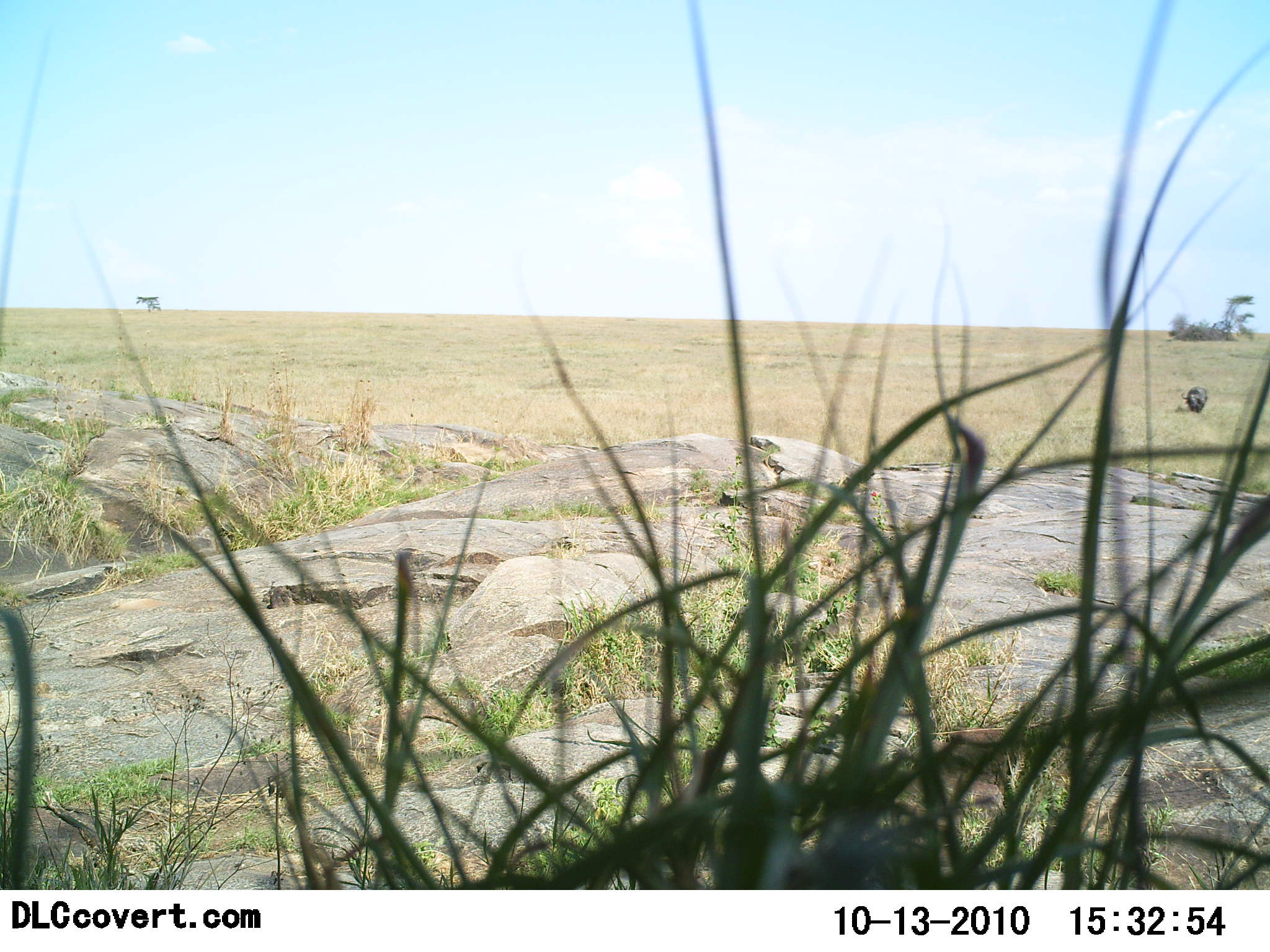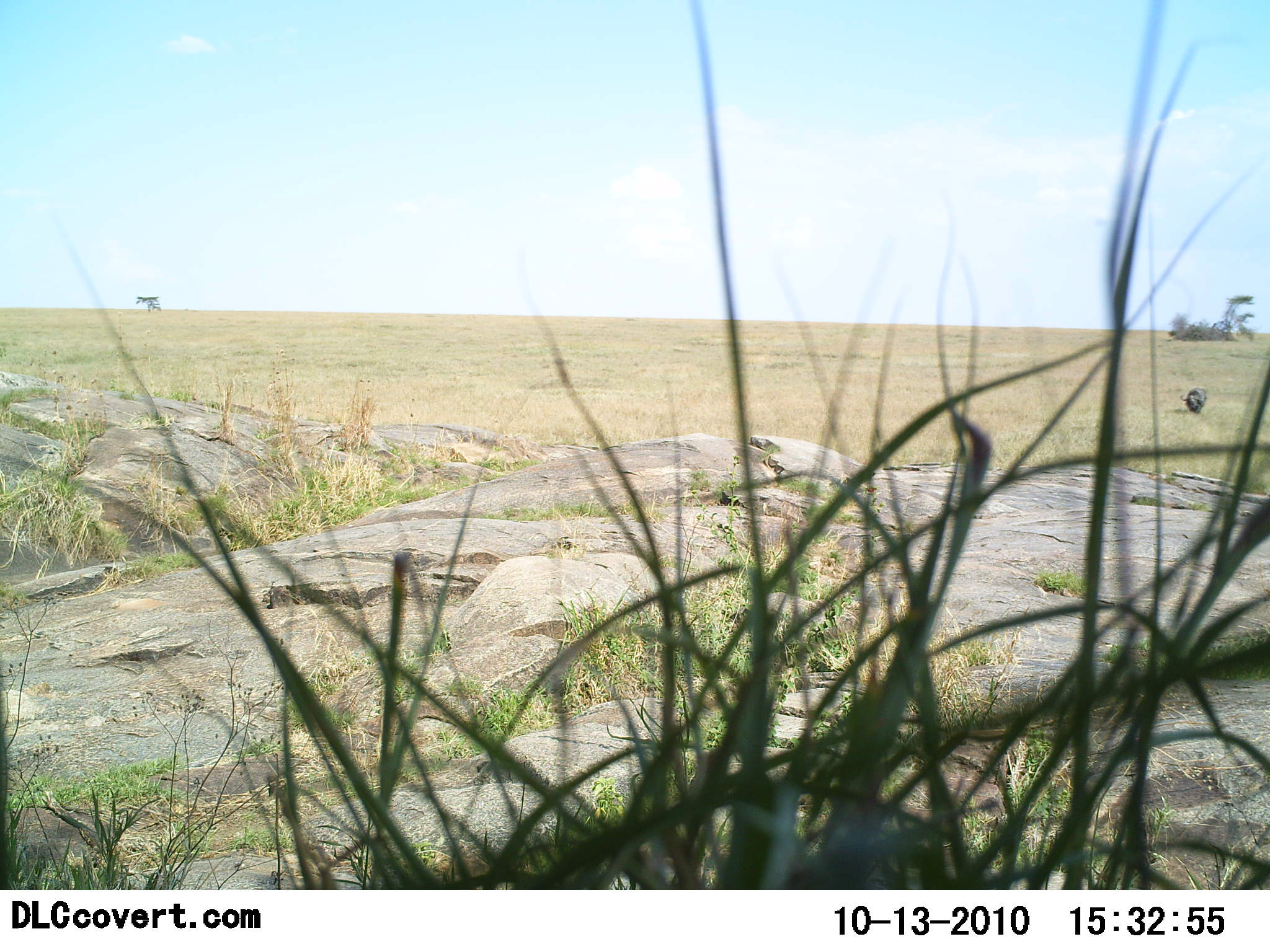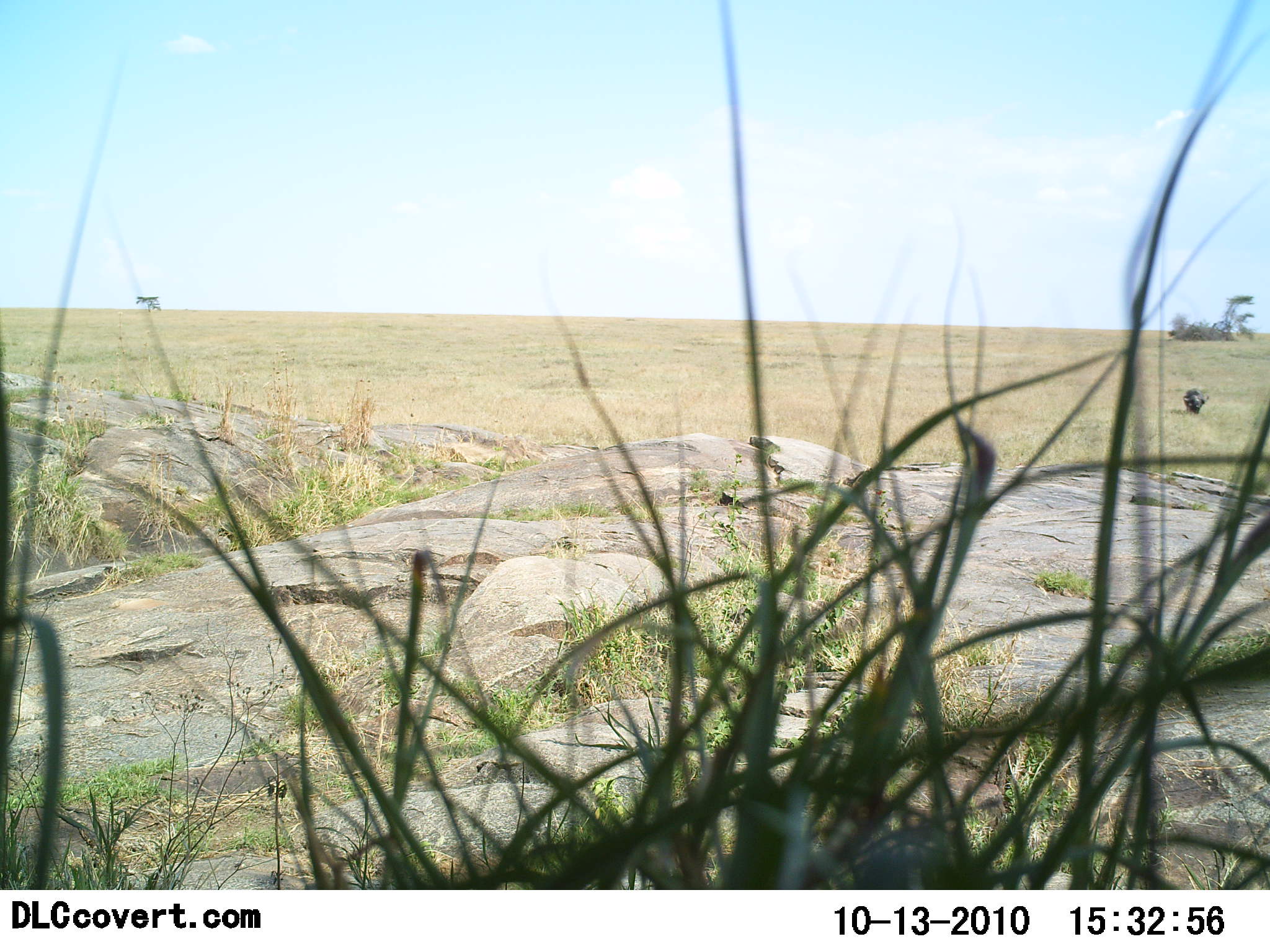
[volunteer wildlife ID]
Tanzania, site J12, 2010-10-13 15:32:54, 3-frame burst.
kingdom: Animalia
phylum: Chordata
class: Mammalia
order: Artiodactyla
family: Bovidae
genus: Syncerus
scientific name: Syncerus caffer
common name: cape buffalo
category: buffalo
Buffalo (cape buffalo) (Syncerus caffer), count 1. Behavior (volunteer vote fractions): standing 29%, resting 0%, moving 57%, interacting 0%. Young present (vote fraction): 0%. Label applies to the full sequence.